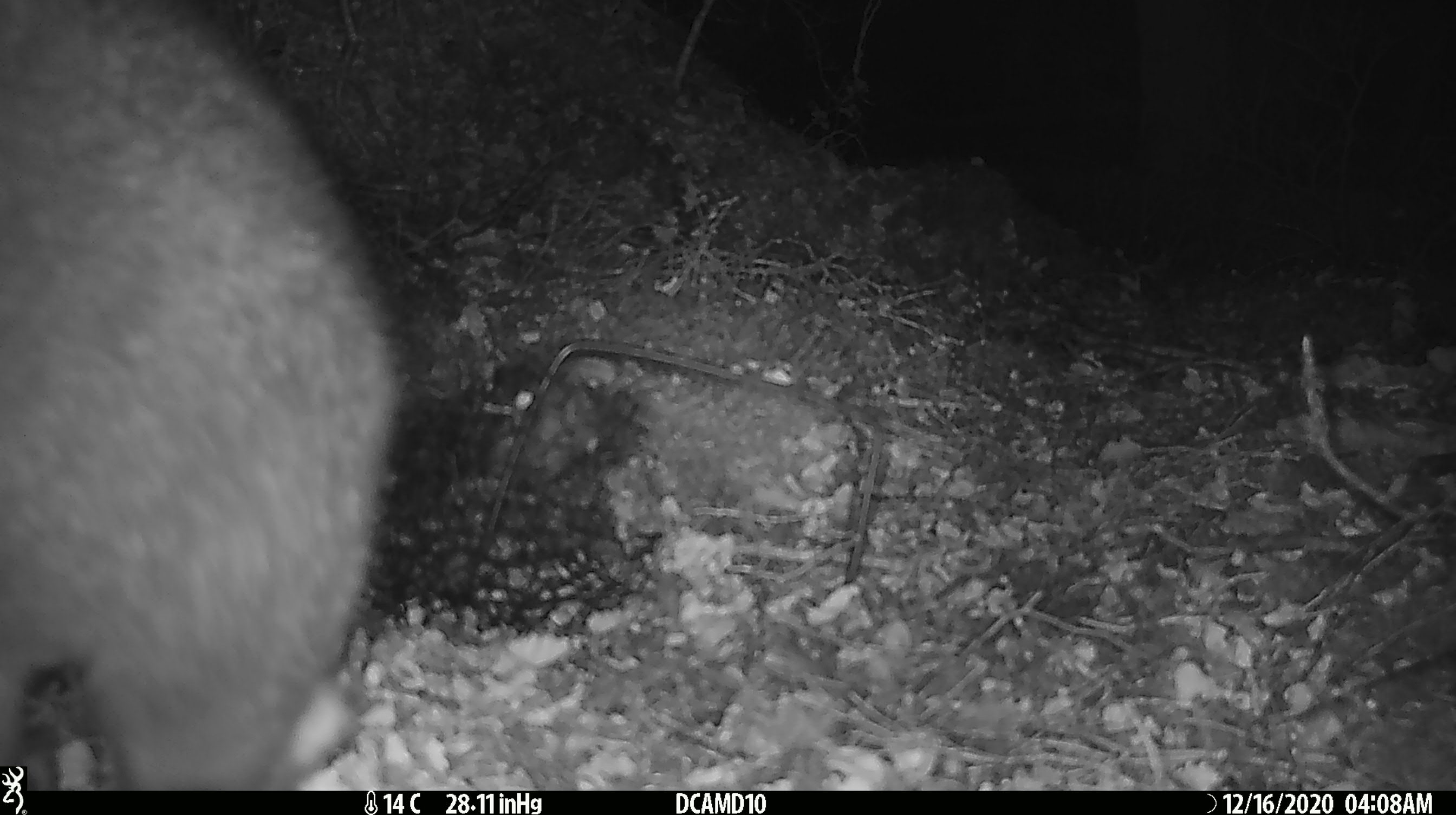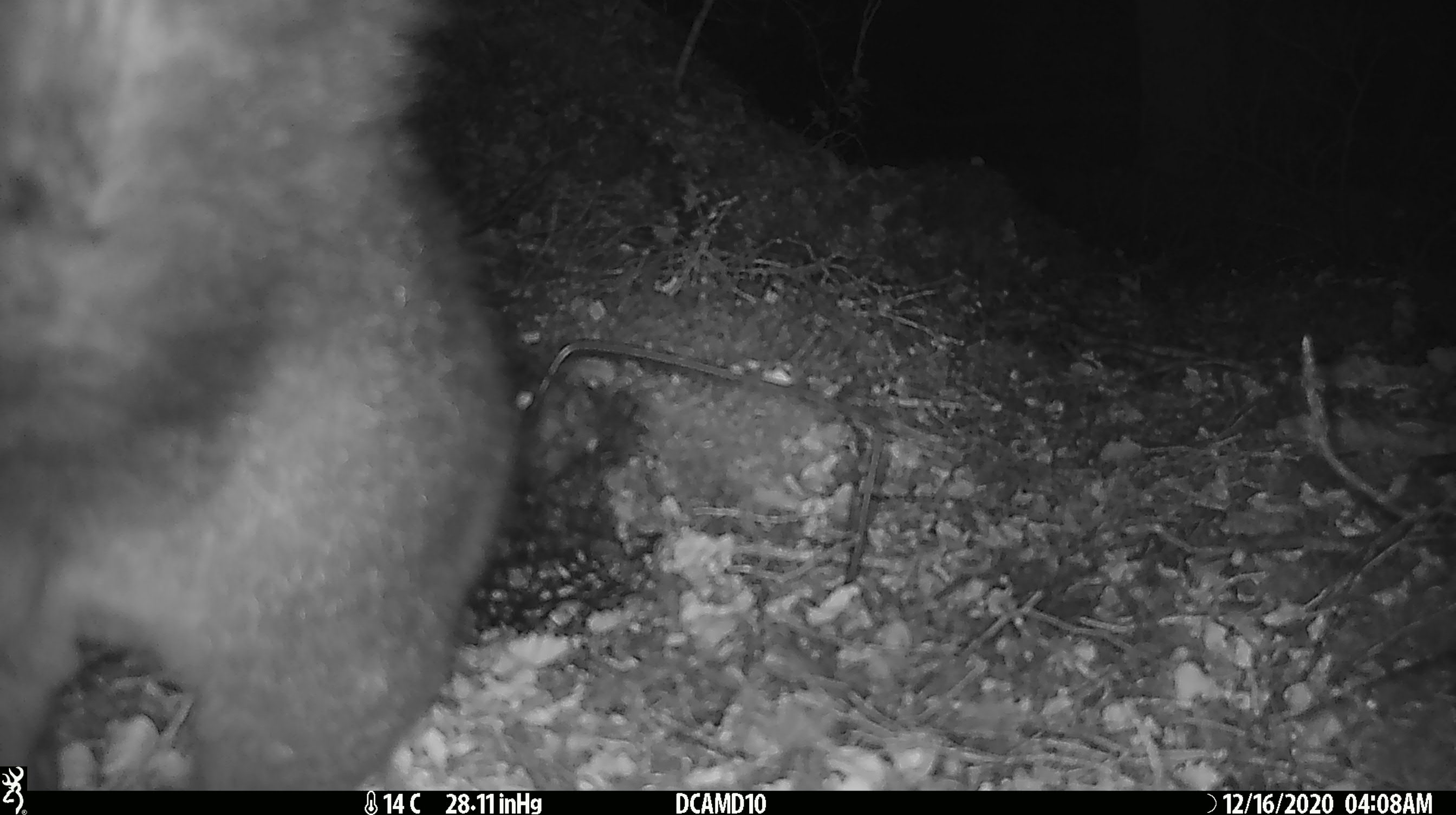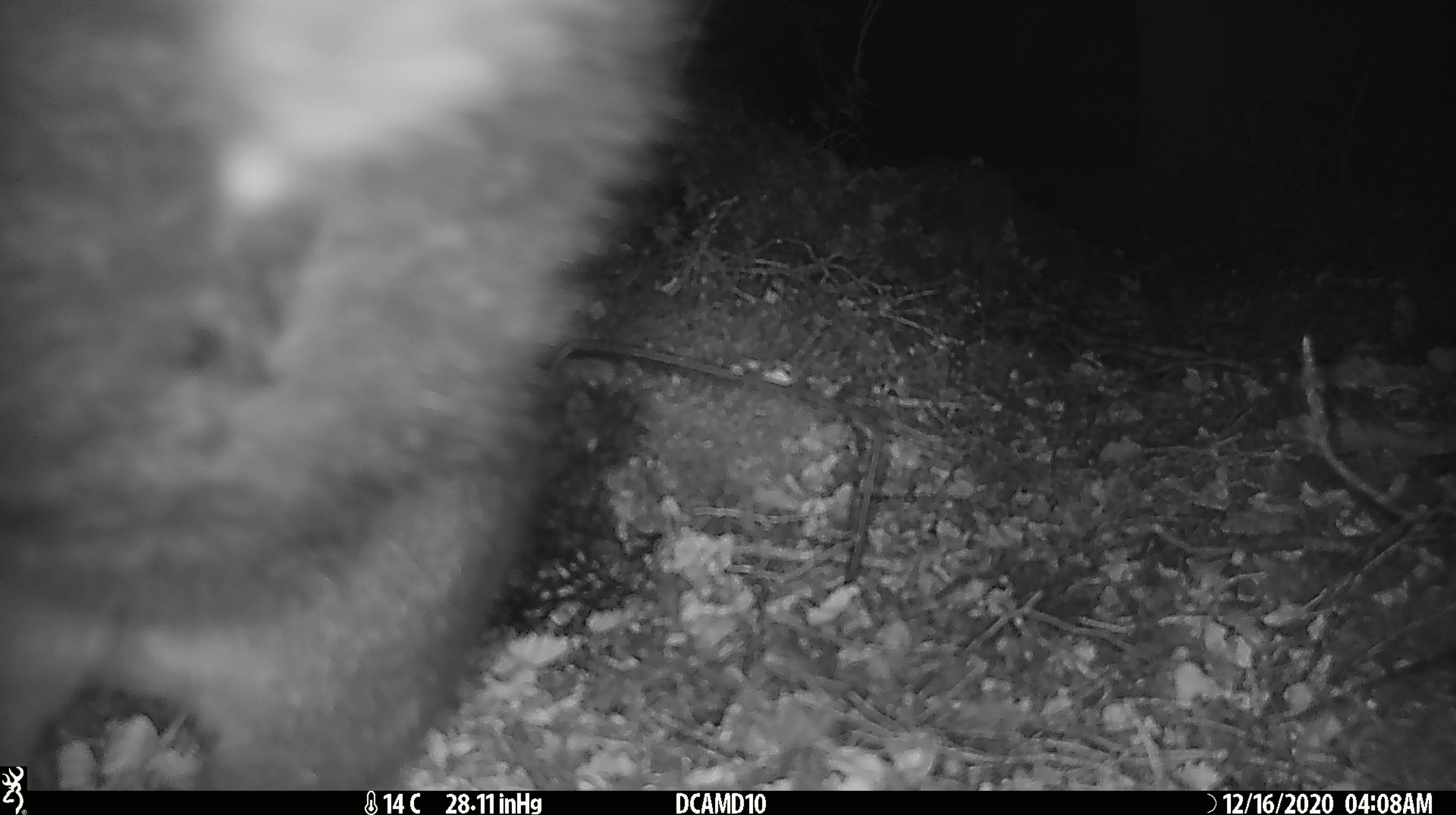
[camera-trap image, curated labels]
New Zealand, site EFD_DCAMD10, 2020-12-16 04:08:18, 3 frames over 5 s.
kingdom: Animalia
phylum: Chordata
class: Mammalia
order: Diprotodontia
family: Phalangeridae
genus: Trichosurus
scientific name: Trichosurus vulpecula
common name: common brushtail possum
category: possum